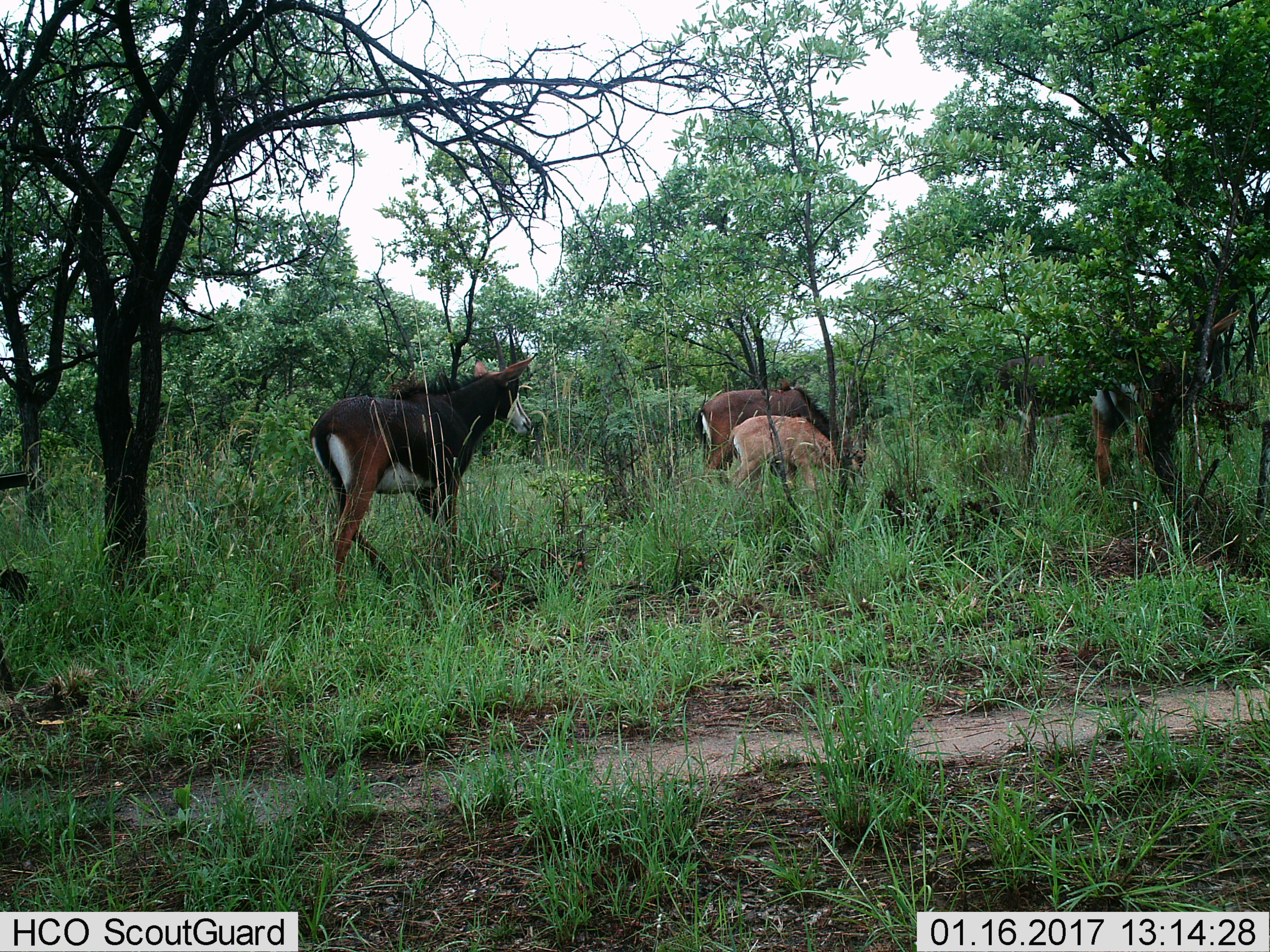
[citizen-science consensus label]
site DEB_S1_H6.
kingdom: Animalia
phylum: Chordata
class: Mammalia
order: Artiodactyla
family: Bovidae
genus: Hippotragus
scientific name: Hippotragus niger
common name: sable antelope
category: sable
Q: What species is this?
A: Sable (sable antelope) (Hippotragus niger).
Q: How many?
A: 4.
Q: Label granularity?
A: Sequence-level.